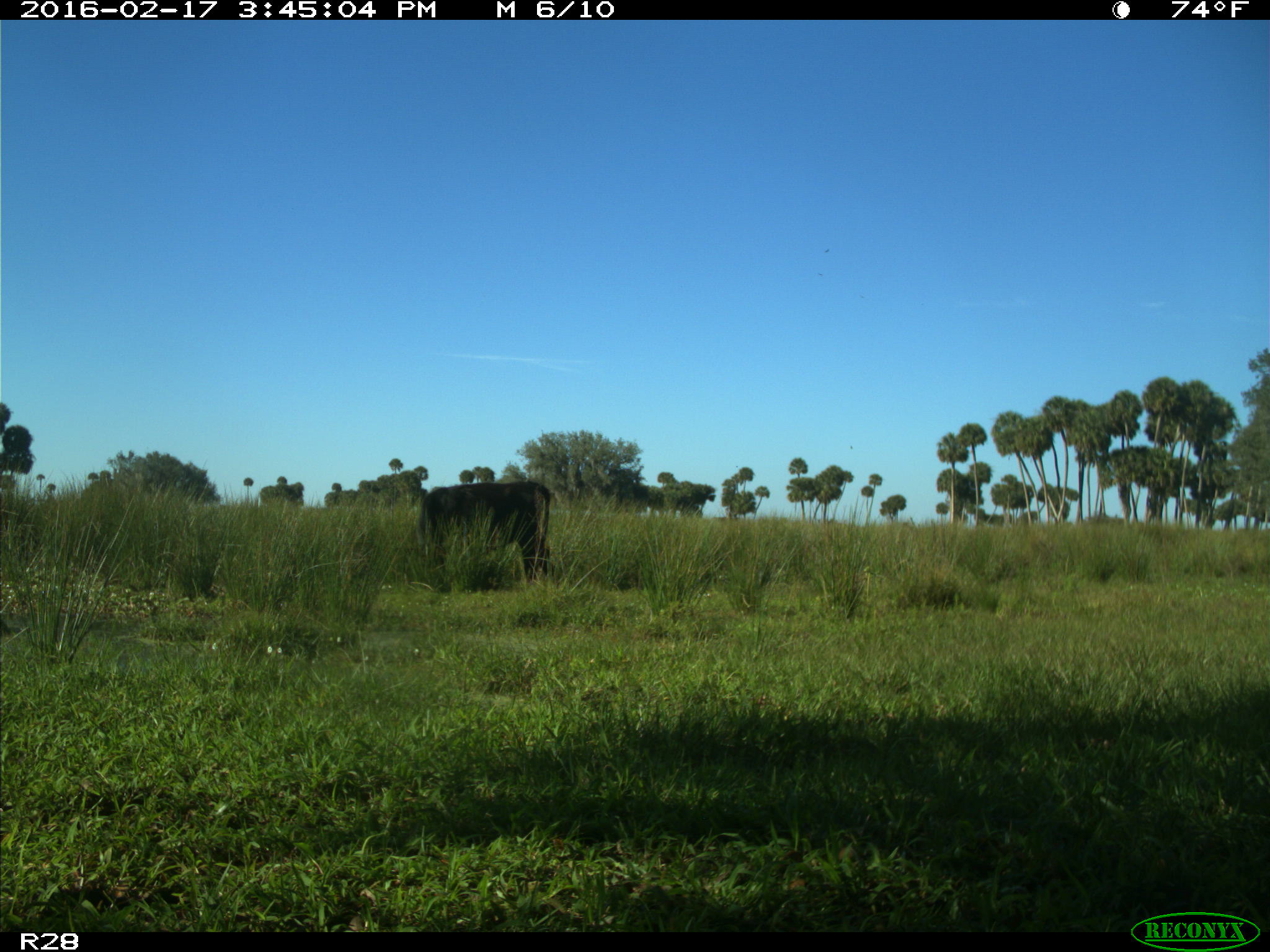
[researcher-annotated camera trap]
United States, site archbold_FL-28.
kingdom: Animalia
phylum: Chordata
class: Mammalia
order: Artiodactyla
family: Bovidae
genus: Bos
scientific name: Bos taurus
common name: domestic cow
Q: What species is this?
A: Bos taurus (domestic cow).